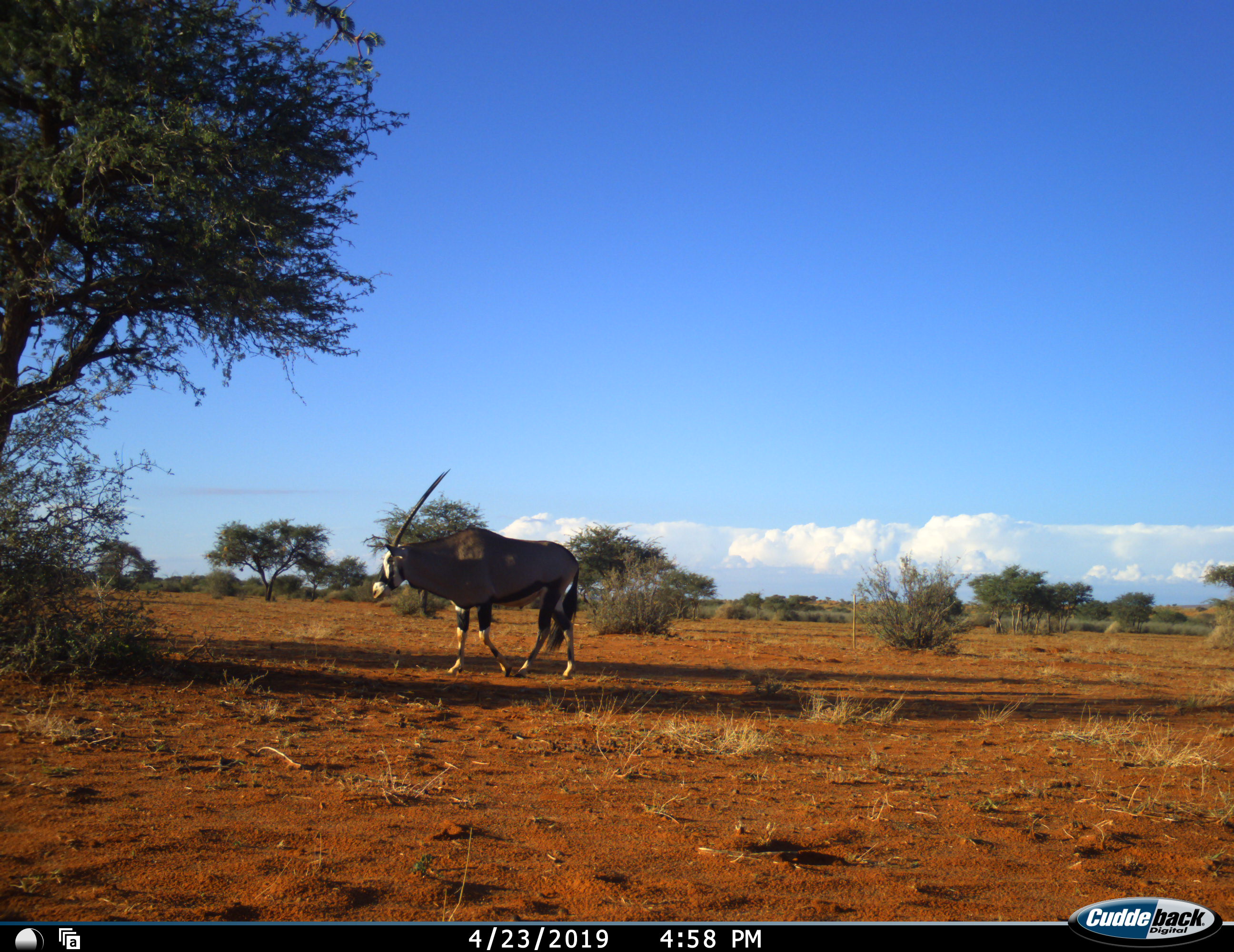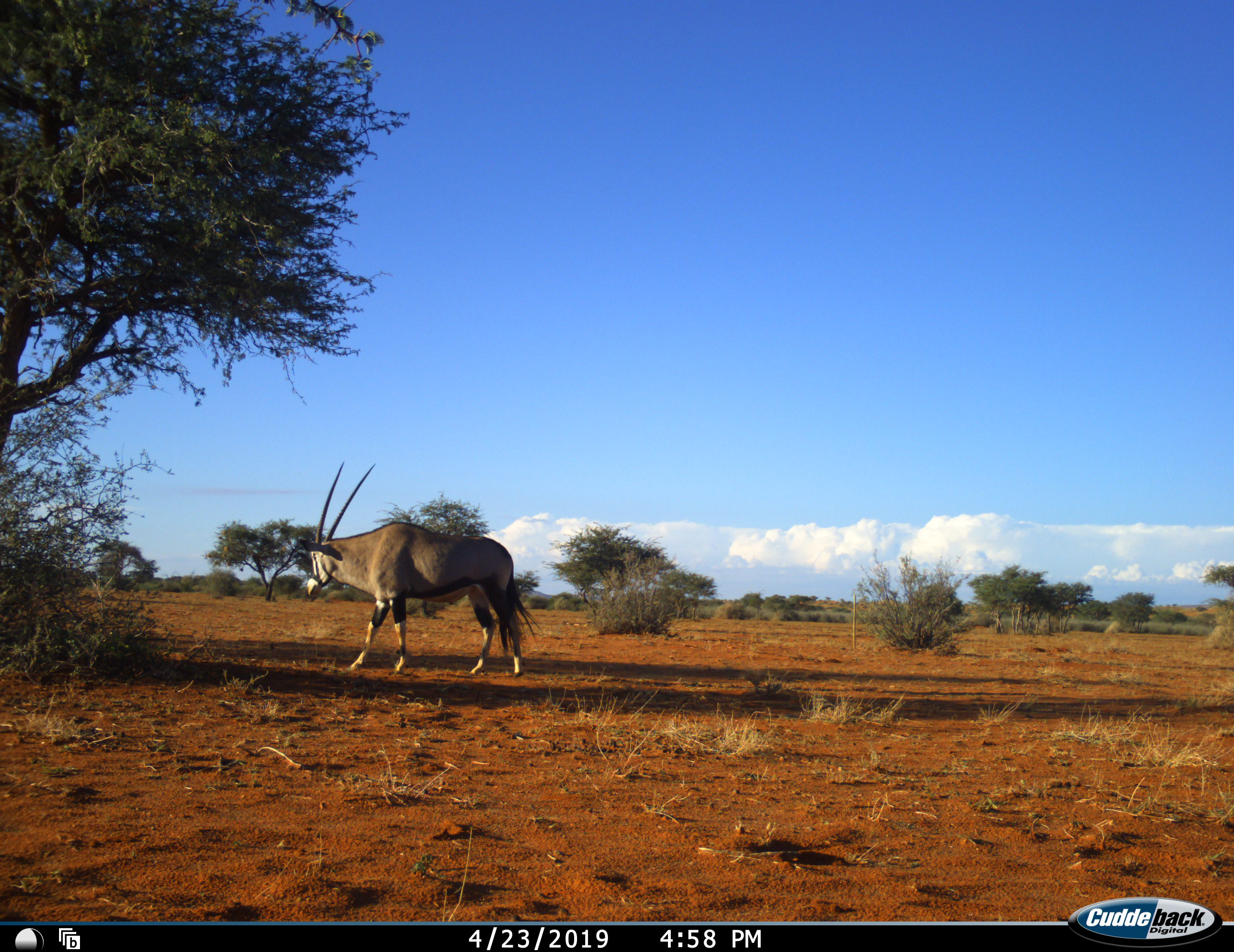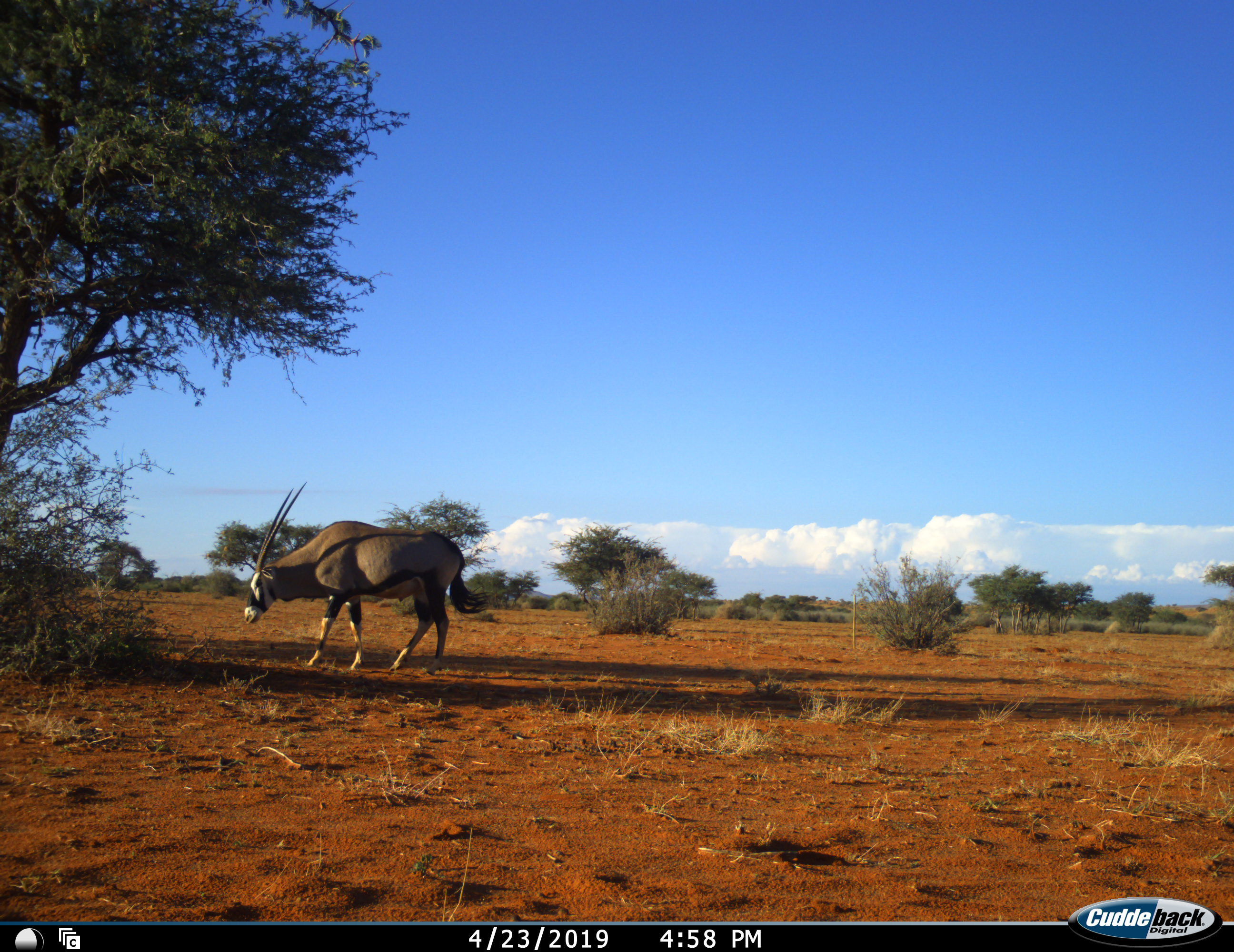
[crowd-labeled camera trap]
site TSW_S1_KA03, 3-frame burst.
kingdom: Animalia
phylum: Chordata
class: Mammalia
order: Artiodactyla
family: Bovidae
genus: Oryx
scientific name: Oryx gazella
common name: gemsbok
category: oryx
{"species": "oryx (gemsbok) (Oryx gazella)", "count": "1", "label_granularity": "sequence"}